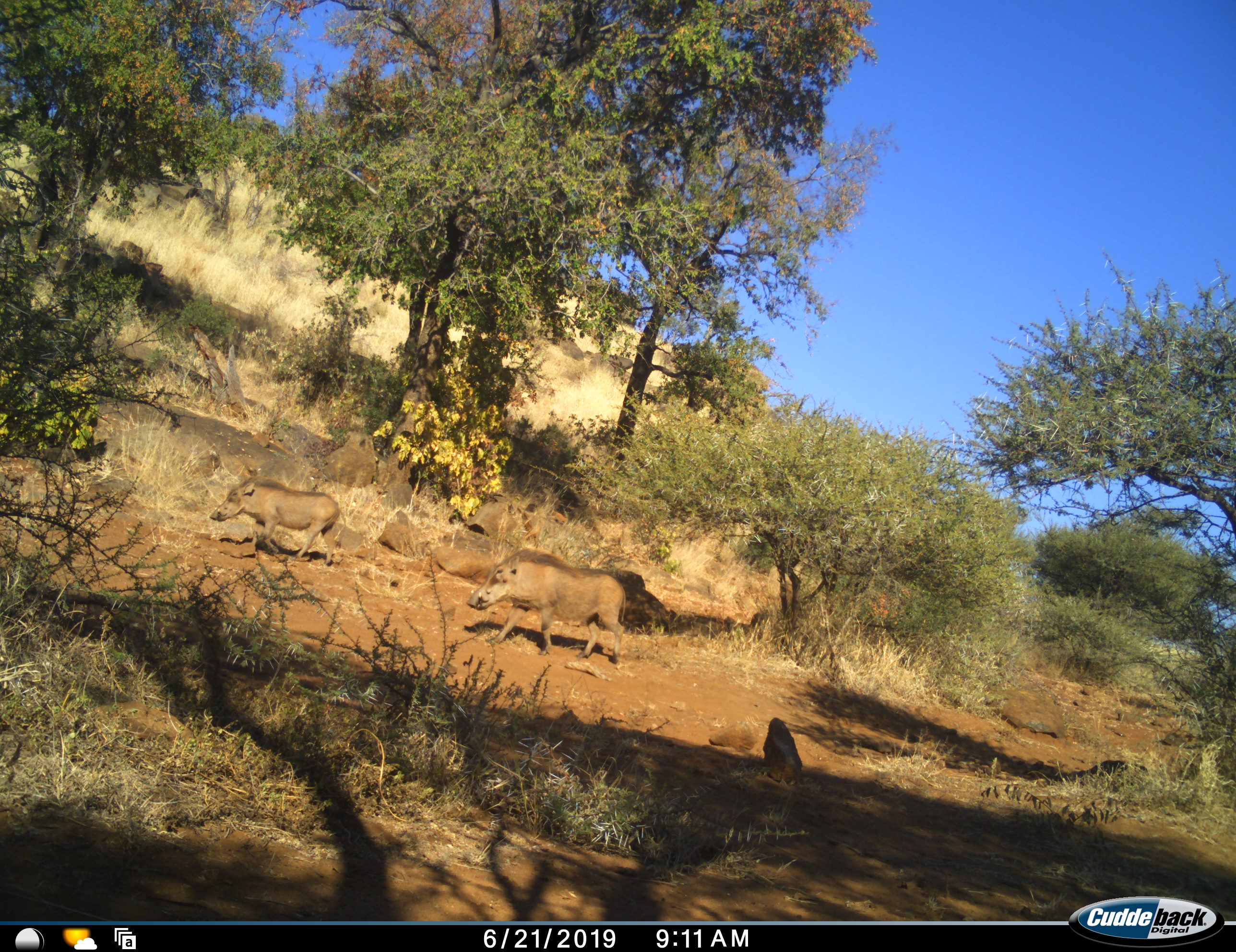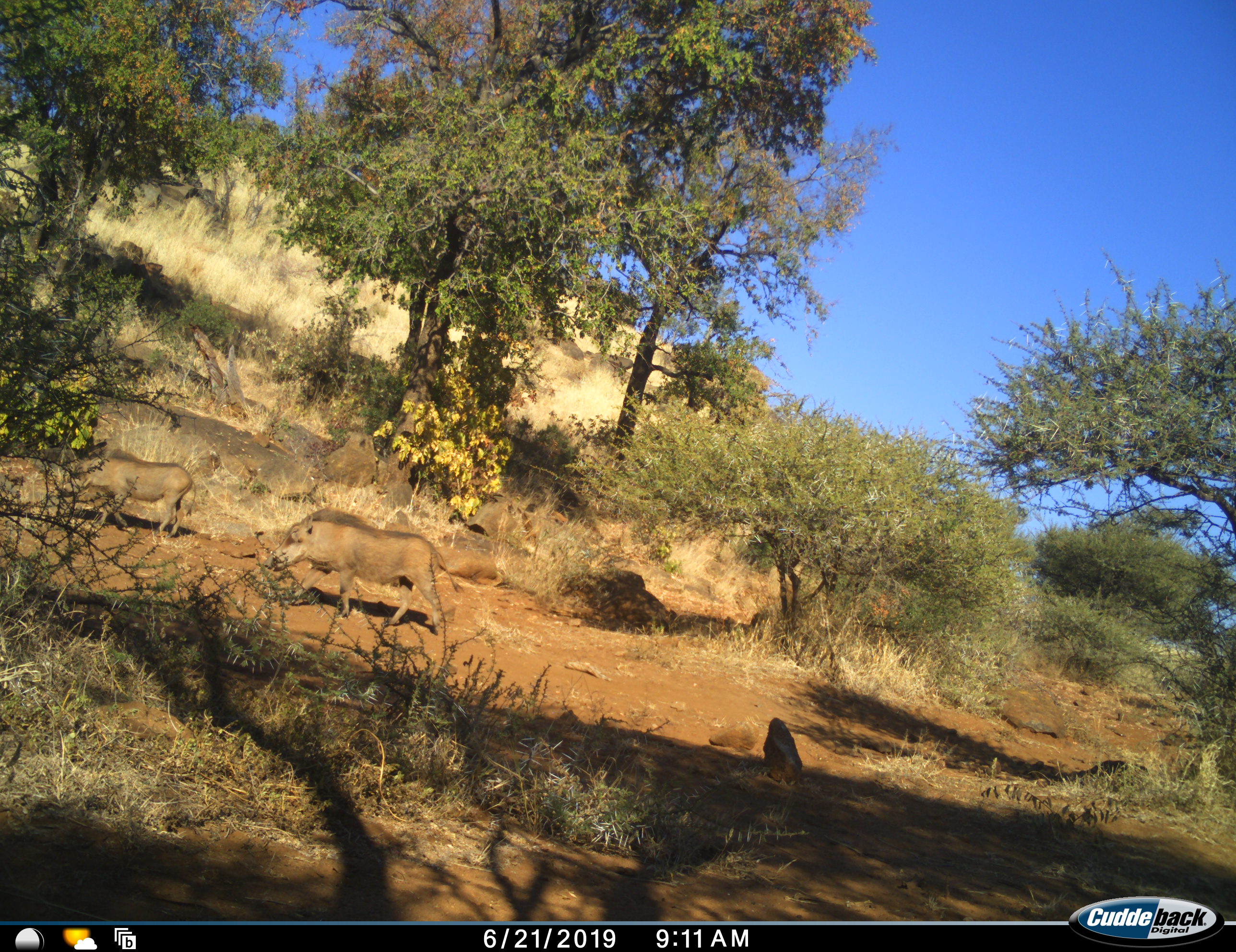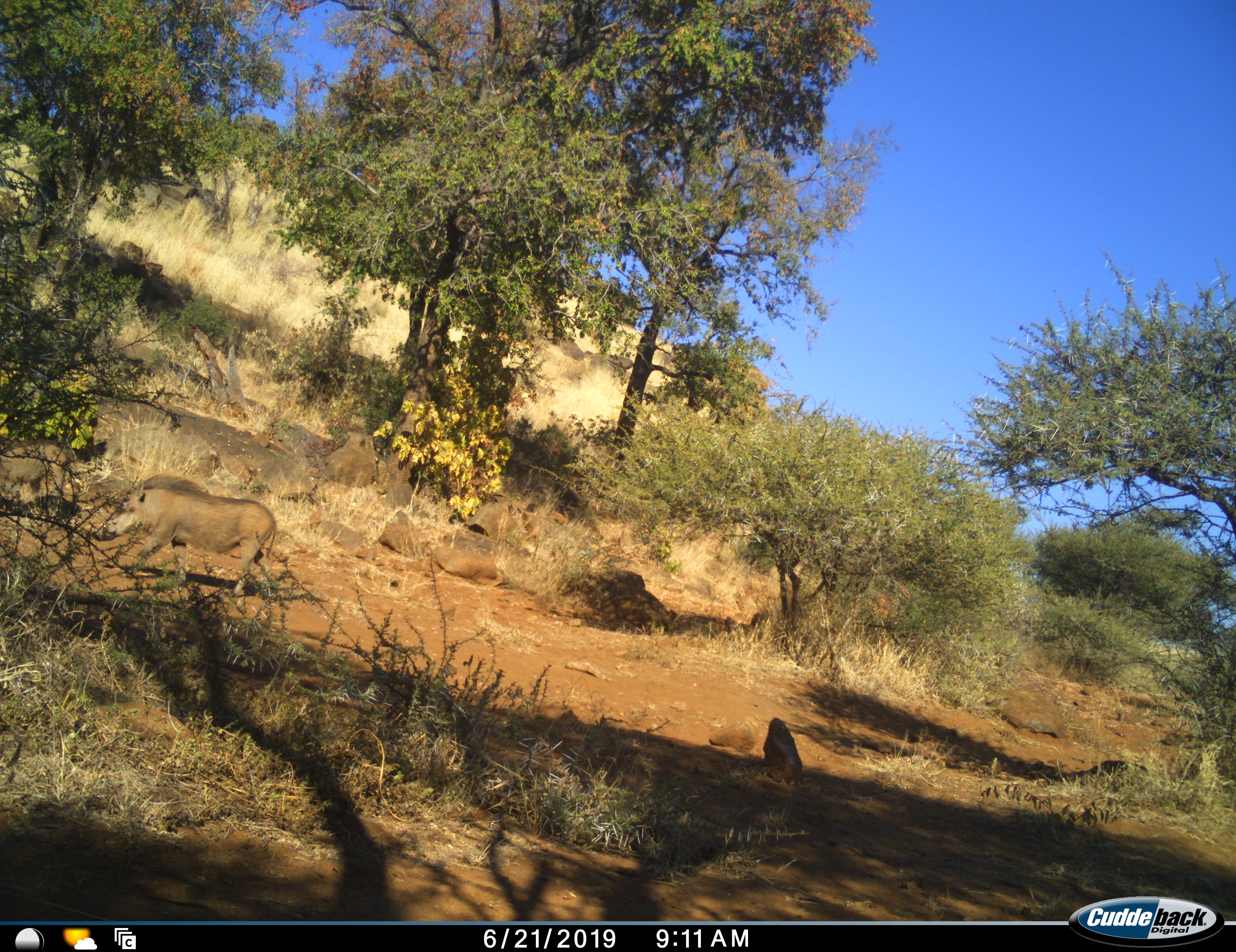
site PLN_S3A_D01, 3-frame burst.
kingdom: Animalia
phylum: Chordata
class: Mammalia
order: Artiodactyla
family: Suidae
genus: Phacochoerus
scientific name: Phacochoerus africanus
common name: warthog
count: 2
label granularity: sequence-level